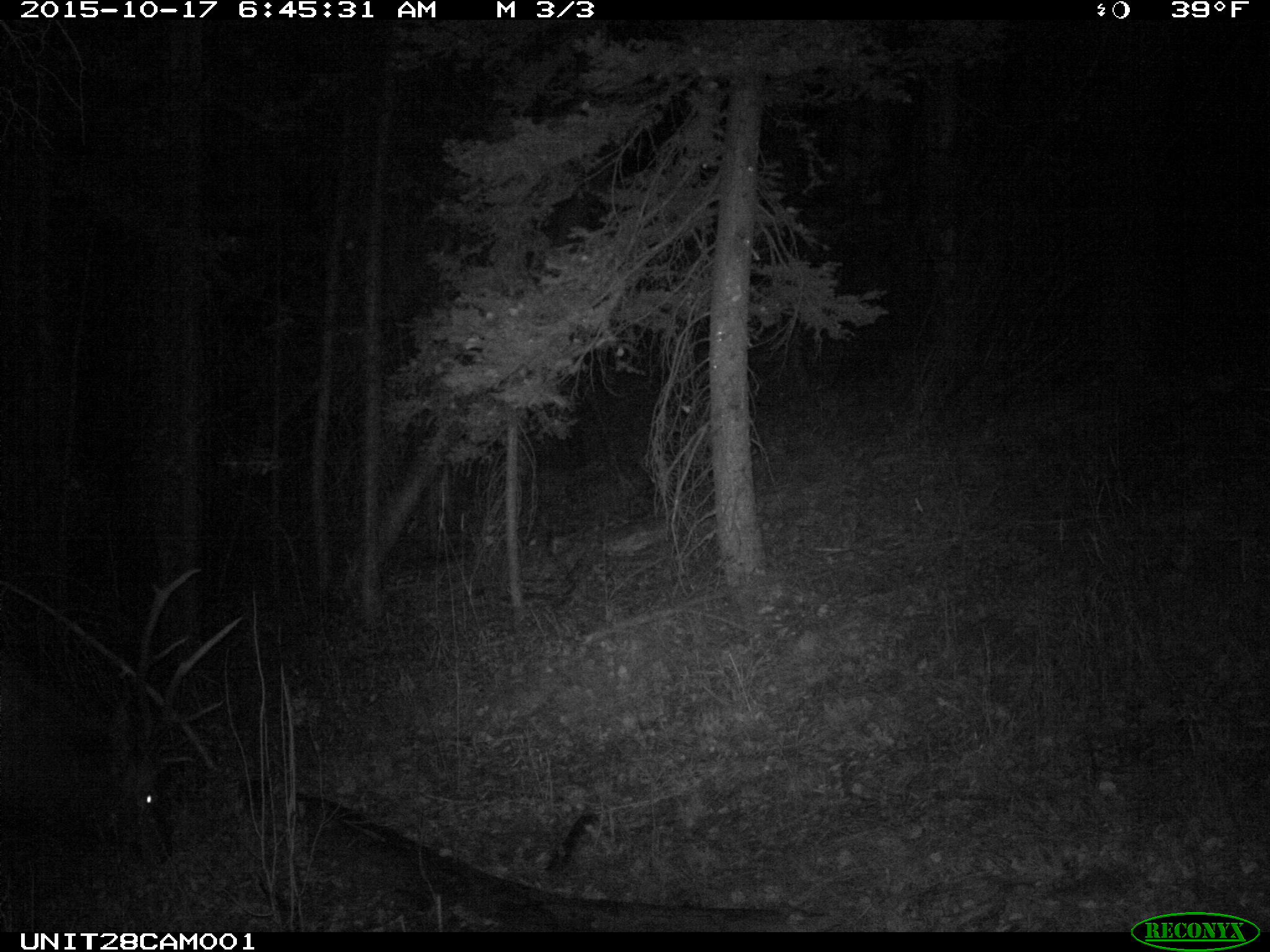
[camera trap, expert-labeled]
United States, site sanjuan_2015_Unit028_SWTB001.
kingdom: Animalia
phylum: Chordata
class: Mammalia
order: Artiodactyla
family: Cervidae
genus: Cervus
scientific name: Cervus elaphus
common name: red deer